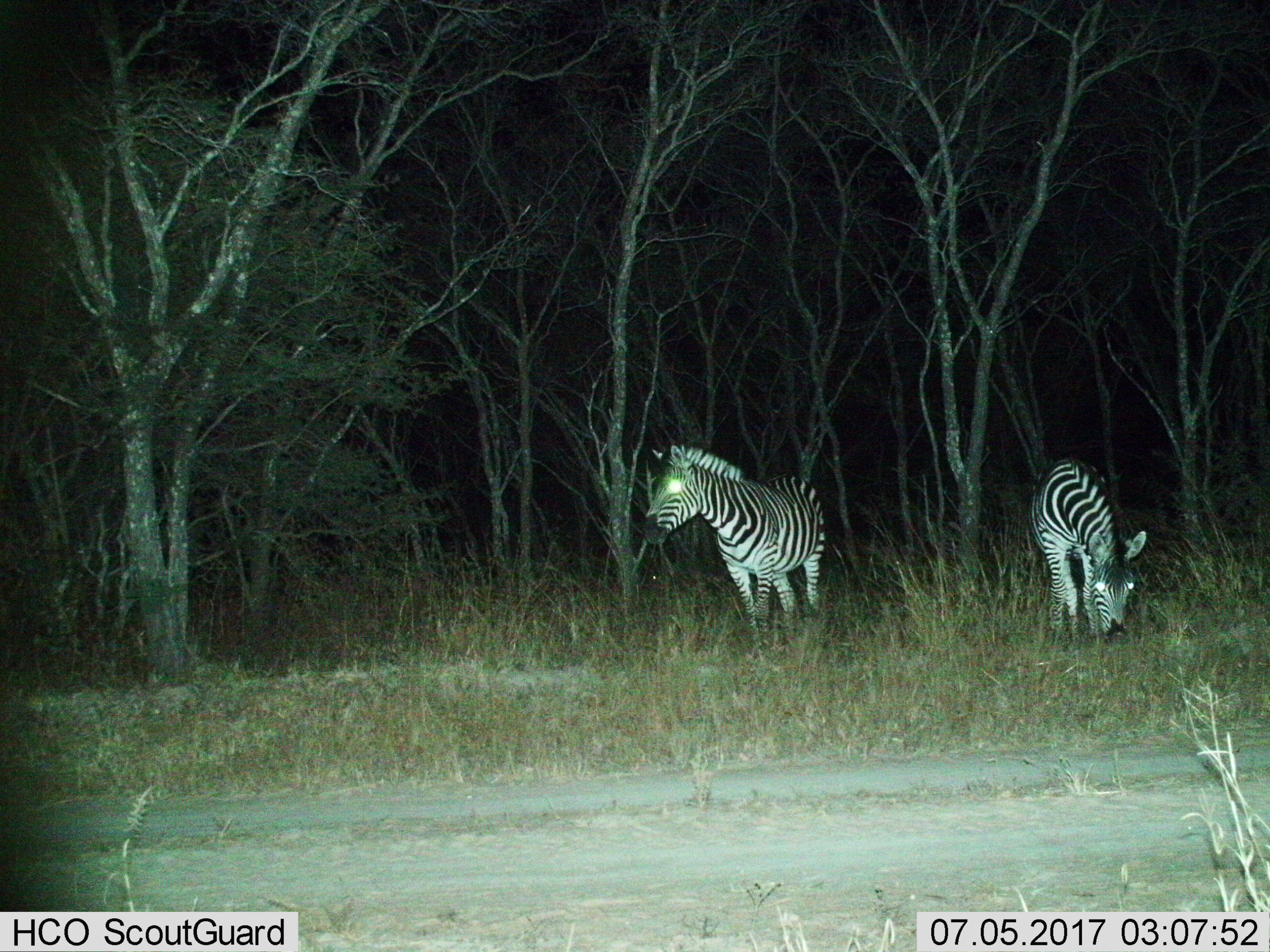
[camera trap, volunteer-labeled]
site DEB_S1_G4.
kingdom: Animalia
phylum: Chordata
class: Mammalia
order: Perissodactyla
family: Equidae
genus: Equus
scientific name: Equus quagga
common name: plains zebra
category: zebraplains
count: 2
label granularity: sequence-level